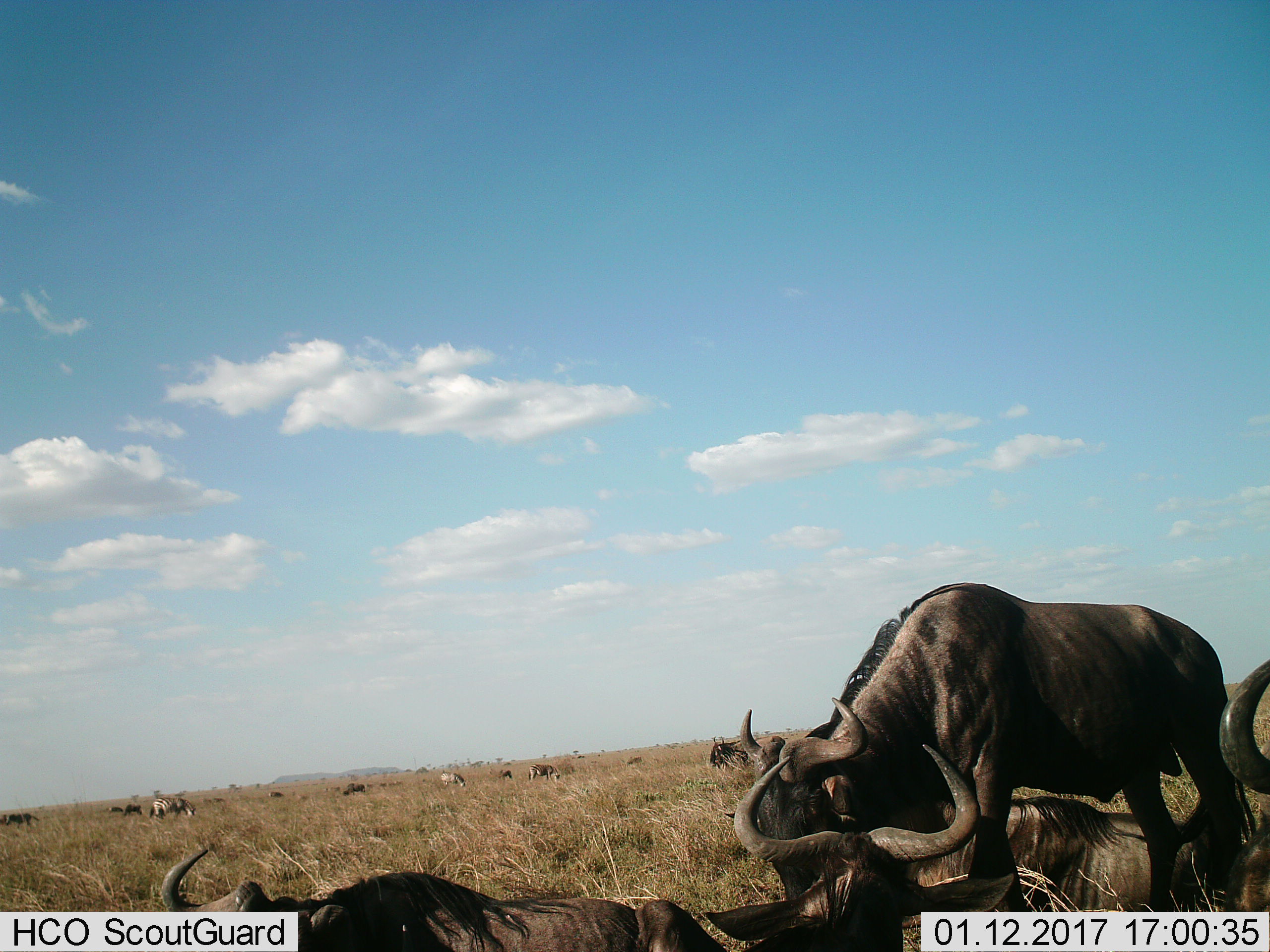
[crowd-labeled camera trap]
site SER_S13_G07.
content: unidentified animal